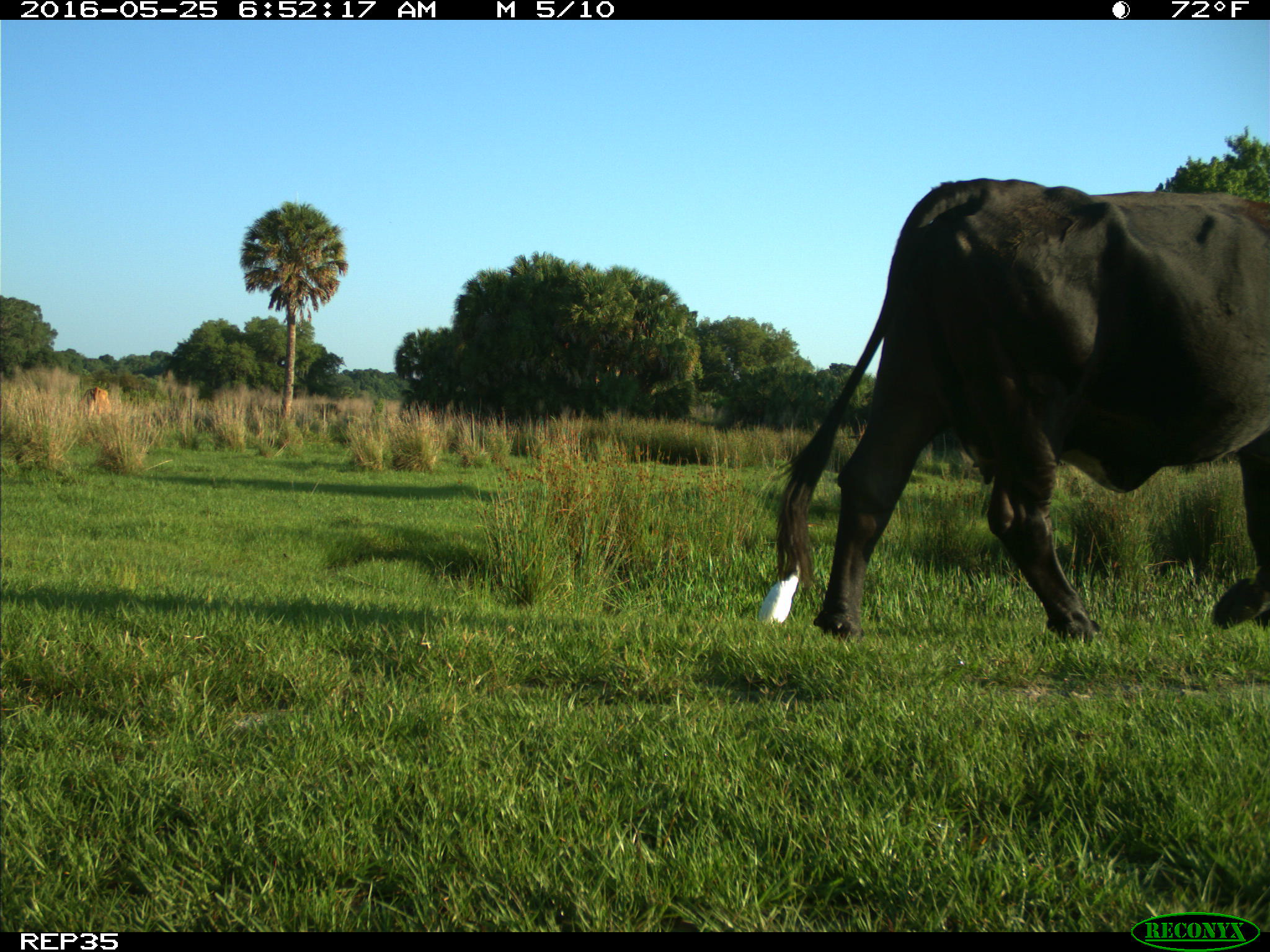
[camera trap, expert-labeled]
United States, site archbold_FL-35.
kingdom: Animalia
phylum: Chordata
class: Mammalia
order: Artiodactyla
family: Bovidae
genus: Bos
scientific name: Bos taurus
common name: domestic cow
Bos taurus (domestic cow).